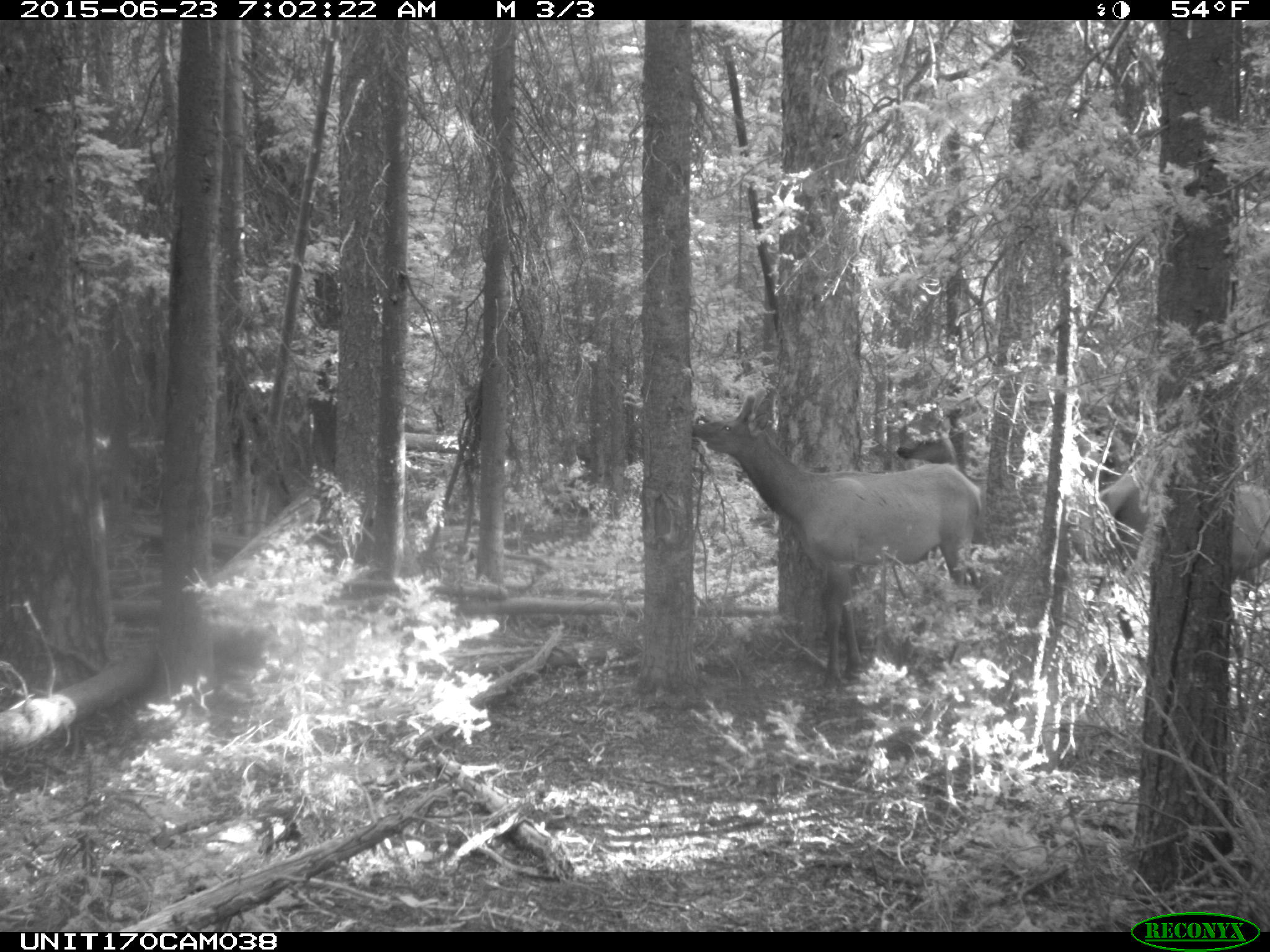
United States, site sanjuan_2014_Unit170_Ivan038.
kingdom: Animalia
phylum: Chordata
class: Mammalia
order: Artiodactyla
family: Cervidae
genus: Cervus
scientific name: Cervus elaphus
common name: red deer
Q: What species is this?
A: Cervus elaphus (red deer).